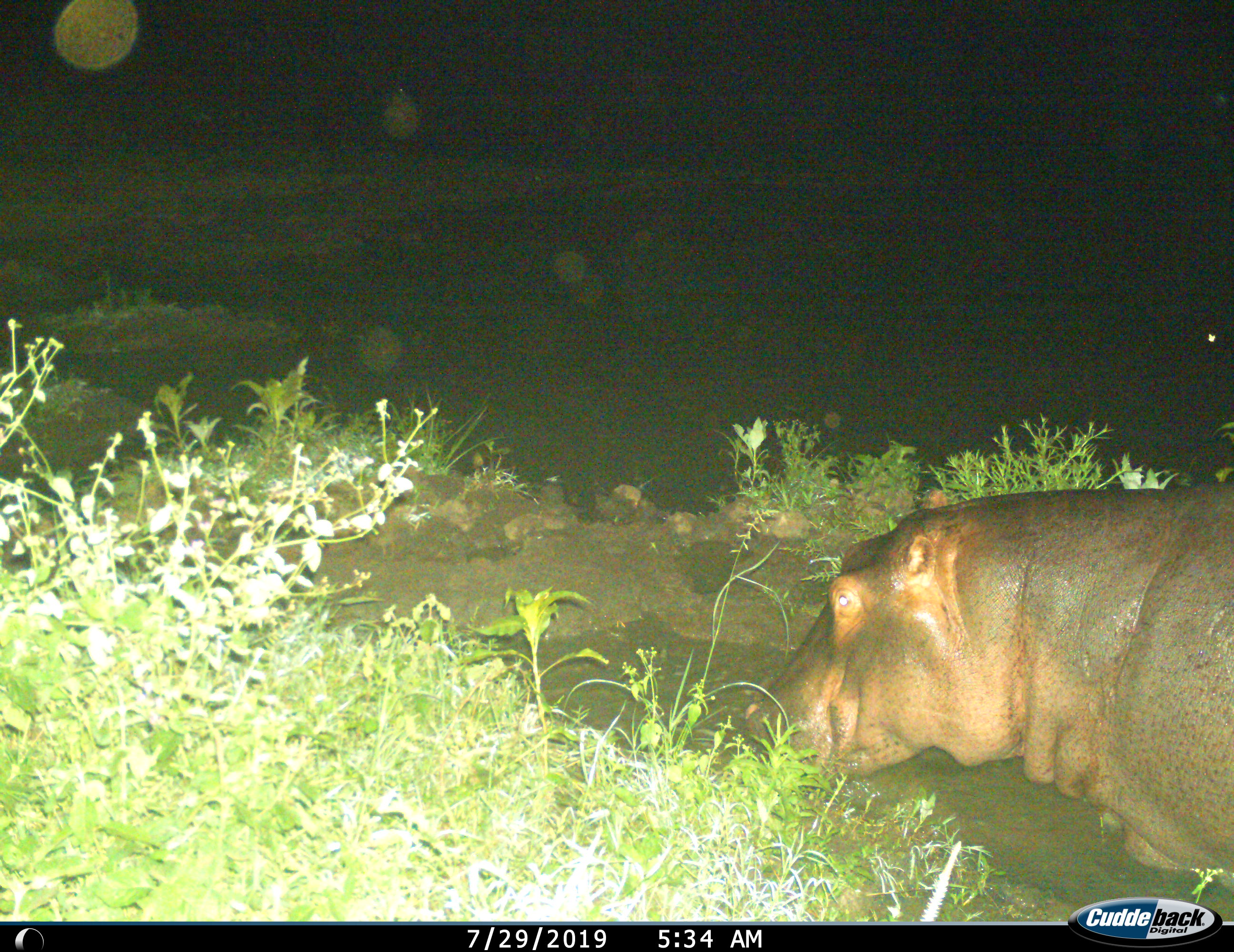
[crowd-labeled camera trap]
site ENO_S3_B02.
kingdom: Animalia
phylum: Chordata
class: Mammalia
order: Artiodactyla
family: Hippopotamidae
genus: Hippopotamus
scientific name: Hippopotamus amphibius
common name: hippopotamus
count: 1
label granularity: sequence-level